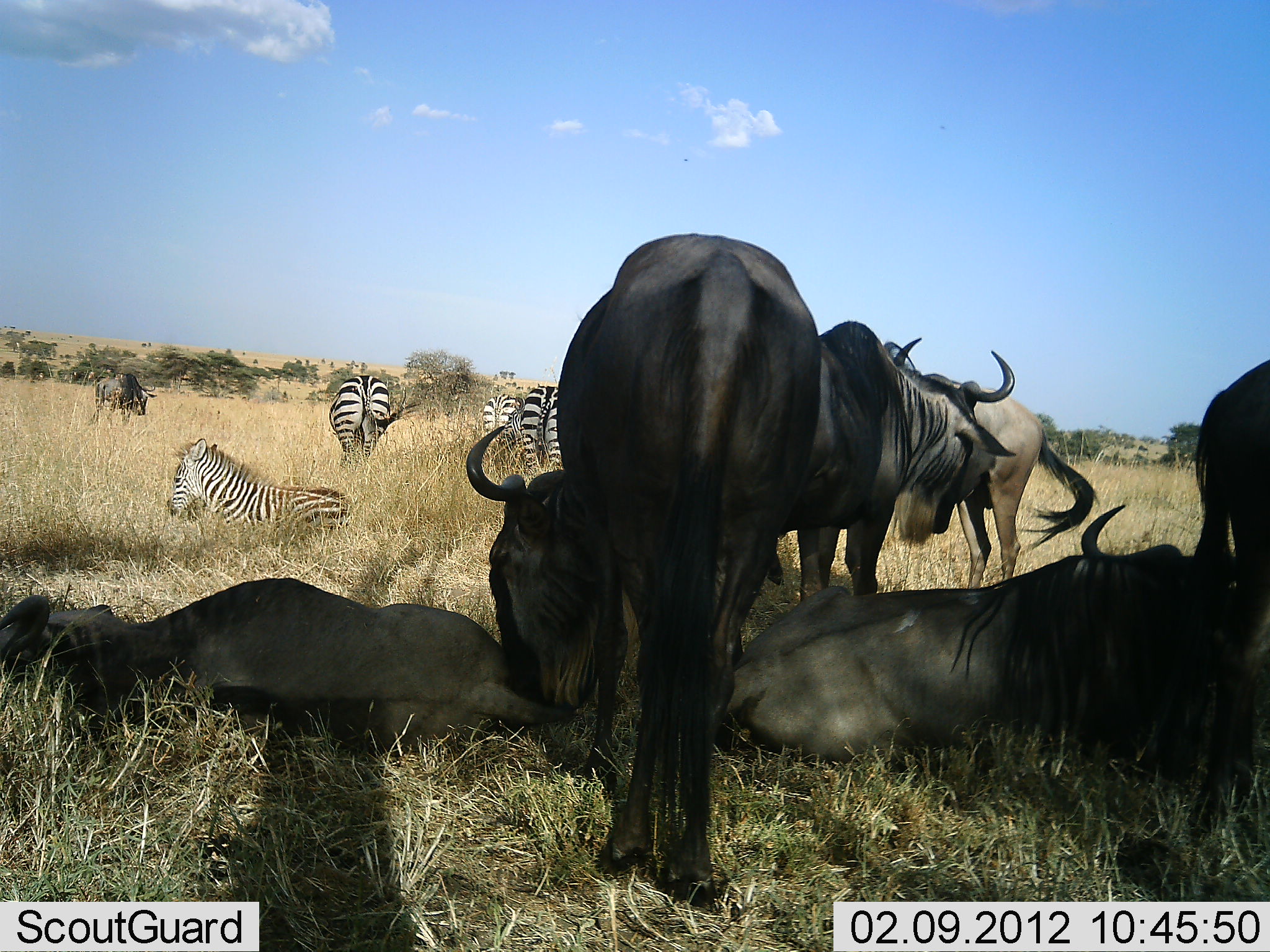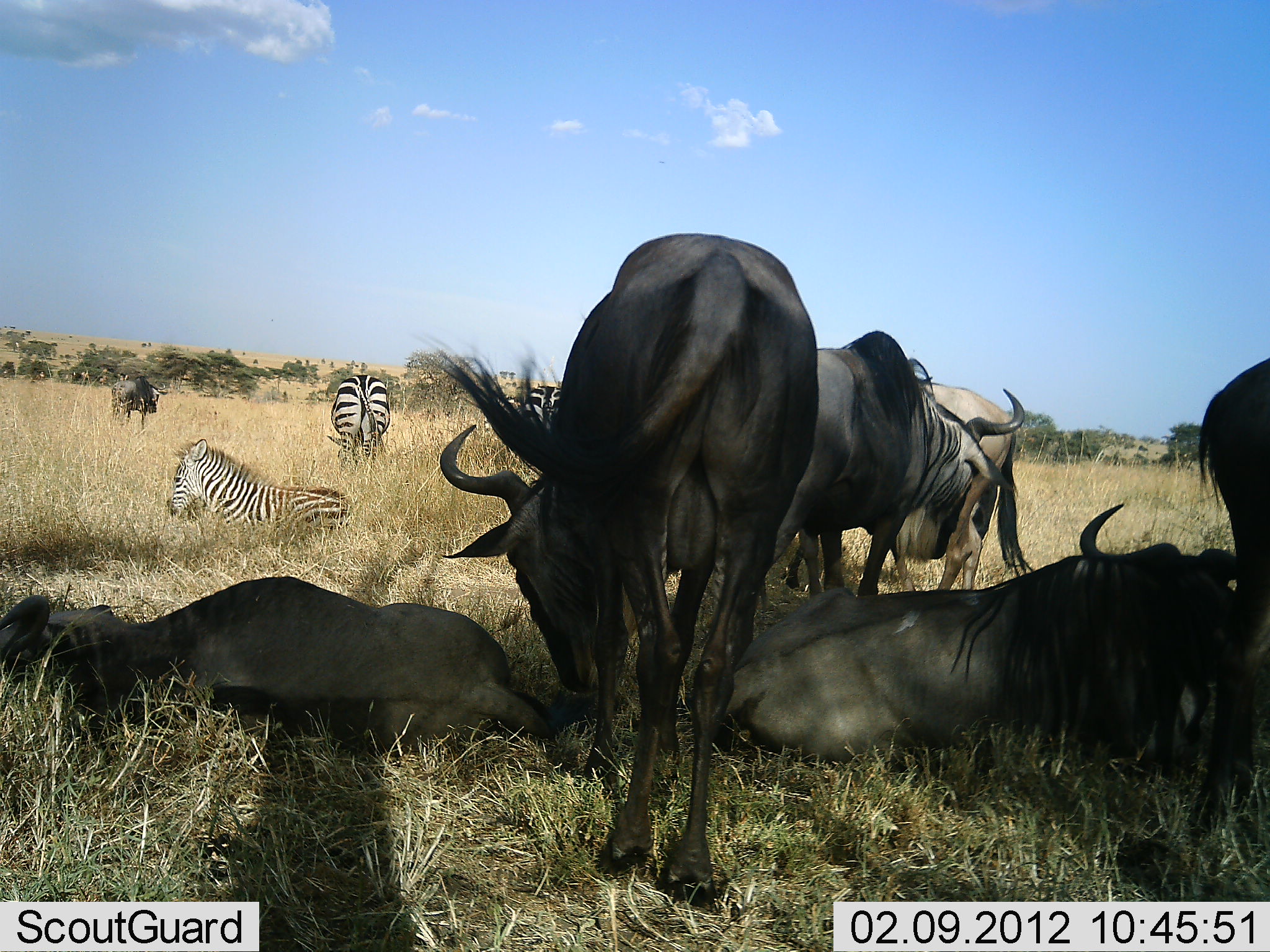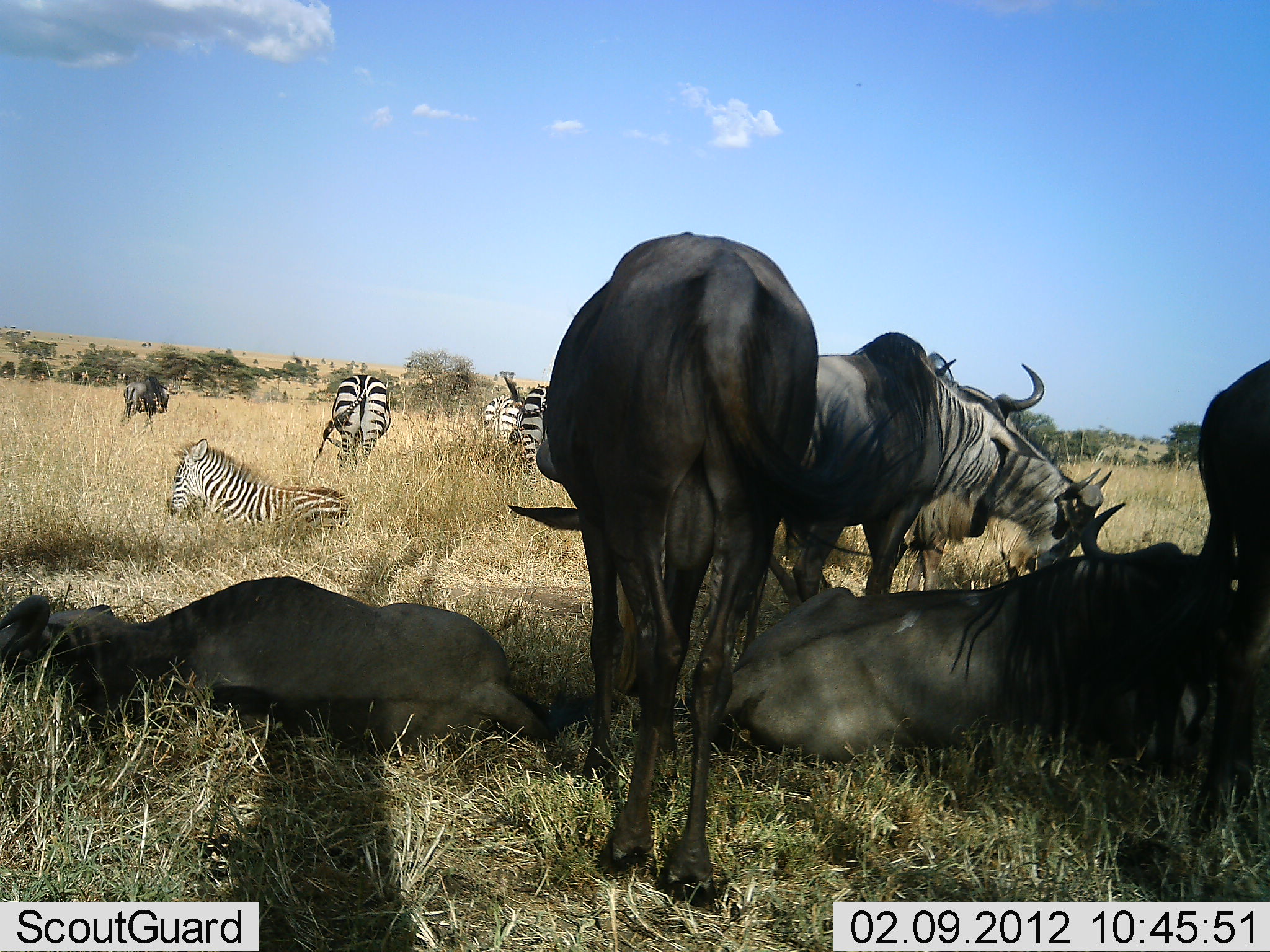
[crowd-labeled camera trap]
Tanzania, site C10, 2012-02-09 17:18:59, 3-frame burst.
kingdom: Animalia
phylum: Chordata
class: Mammalia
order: Artiodactyla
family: Bovidae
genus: Connochaetes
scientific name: Connochaetes taurinus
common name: blue wildebeest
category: wildebeest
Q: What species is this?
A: Wildebeest (blue wildebeest) (Connochaetes taurinus).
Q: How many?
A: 7.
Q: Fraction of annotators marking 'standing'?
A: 62%.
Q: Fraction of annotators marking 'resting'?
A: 100%.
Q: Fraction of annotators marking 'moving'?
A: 23%.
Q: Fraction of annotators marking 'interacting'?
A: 0%.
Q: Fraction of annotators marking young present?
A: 0%.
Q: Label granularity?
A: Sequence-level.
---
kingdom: Animalia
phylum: Chordata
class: Mammalia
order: Perissodactyla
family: Equidae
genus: Equus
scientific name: Equus quagga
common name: plains zebra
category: zebra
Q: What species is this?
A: Zebra (plains zebra) (Equus quagga).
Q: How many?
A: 4.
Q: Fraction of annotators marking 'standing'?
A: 62%.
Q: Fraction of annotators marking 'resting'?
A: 100%.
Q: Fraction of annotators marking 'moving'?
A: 0%.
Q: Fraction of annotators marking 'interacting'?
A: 0%.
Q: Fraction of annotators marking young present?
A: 38%.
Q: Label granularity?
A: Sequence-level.